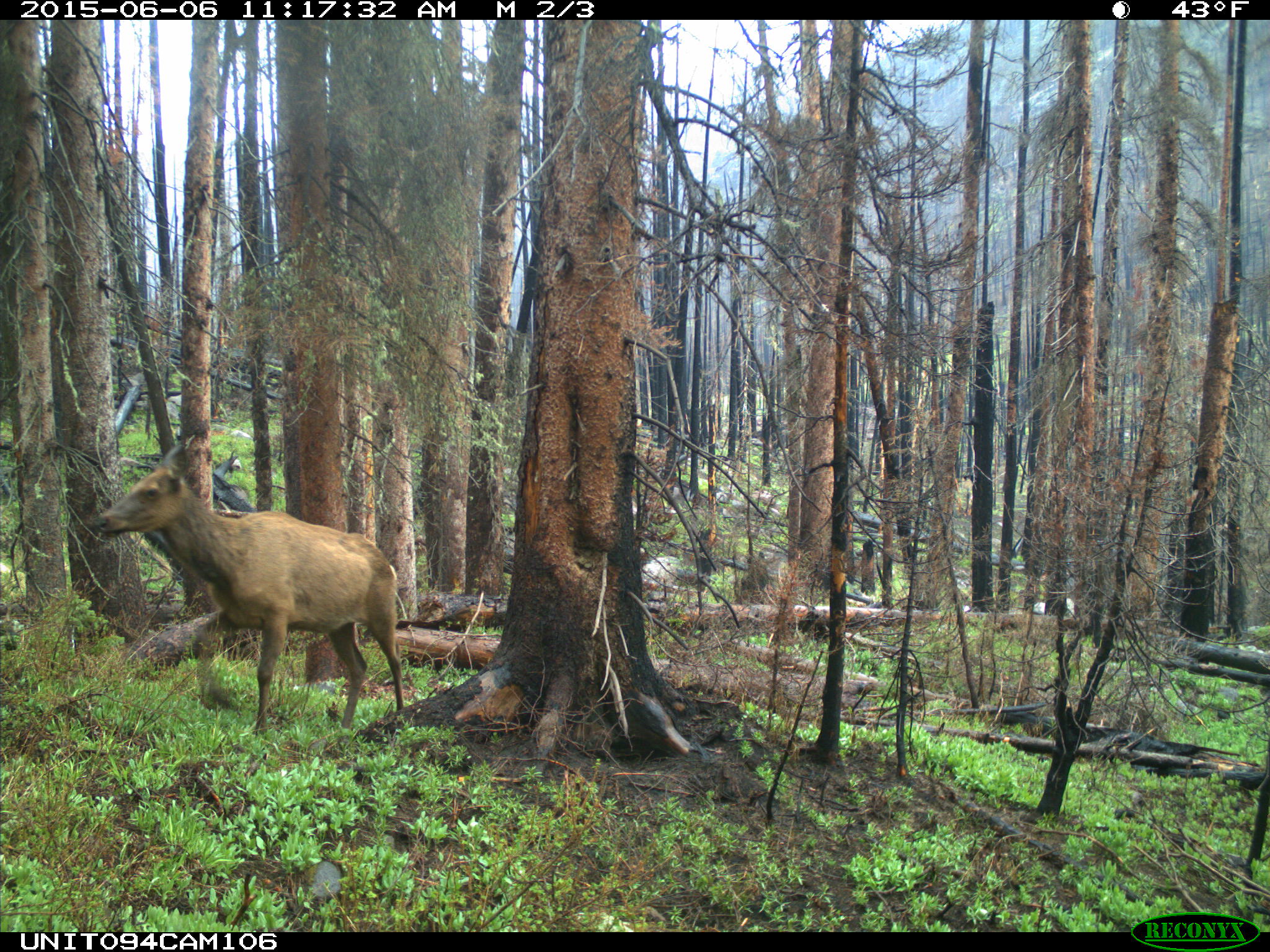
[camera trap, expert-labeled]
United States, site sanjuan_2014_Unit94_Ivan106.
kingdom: Animalia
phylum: Chordata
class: Mammalia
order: Artiodactyla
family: Cervidae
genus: Cervus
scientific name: Cervus elaphus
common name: red deer